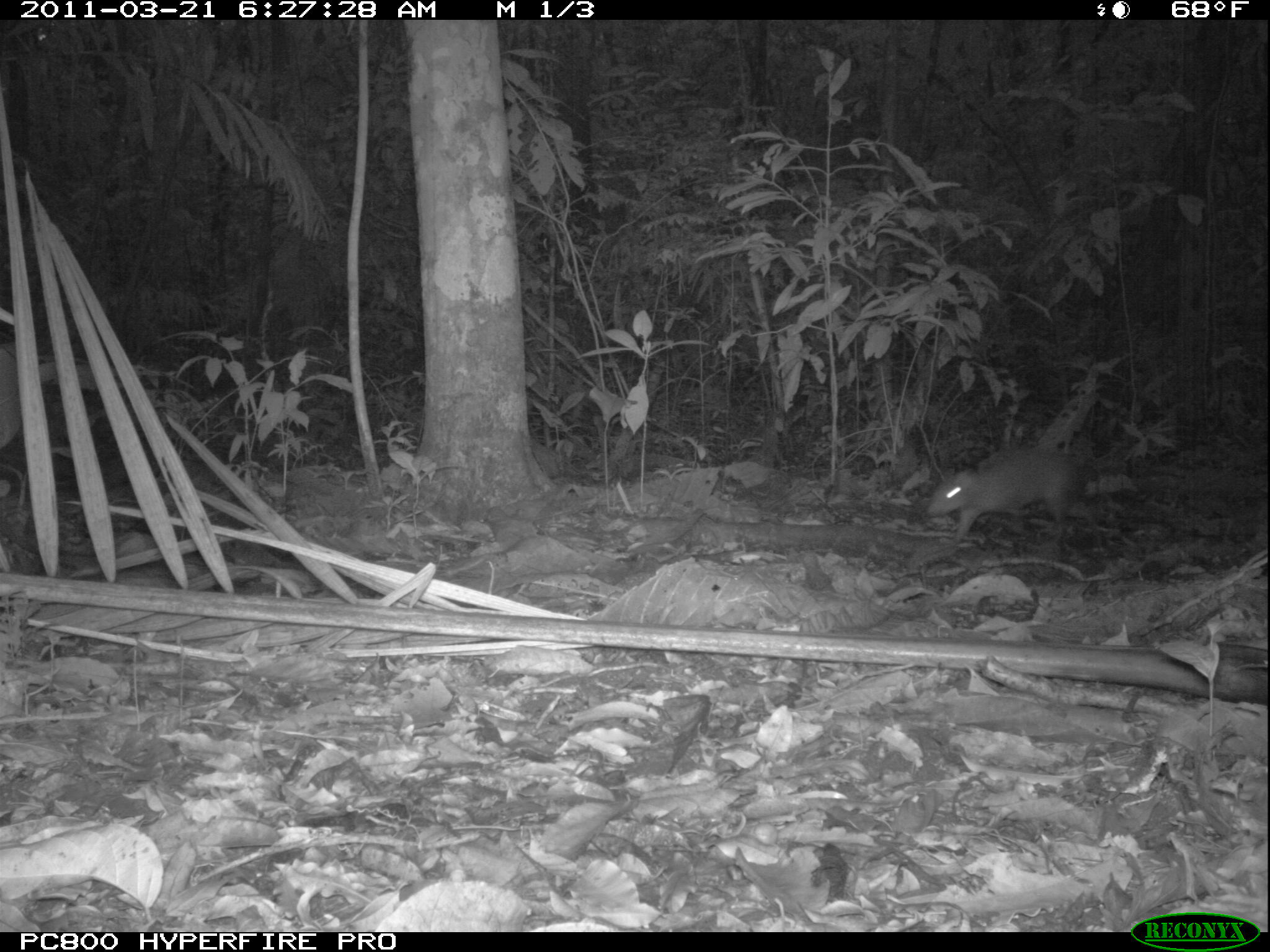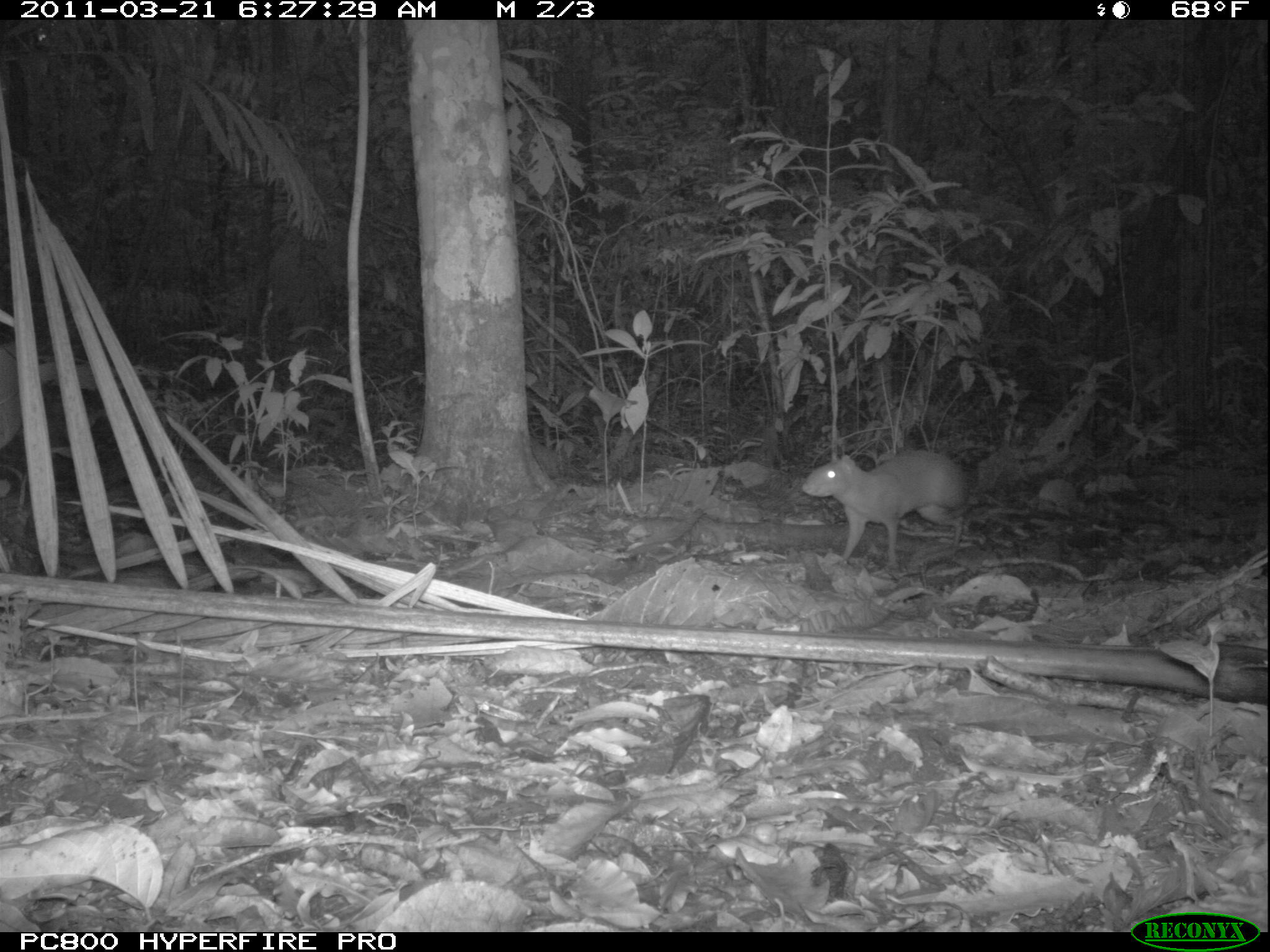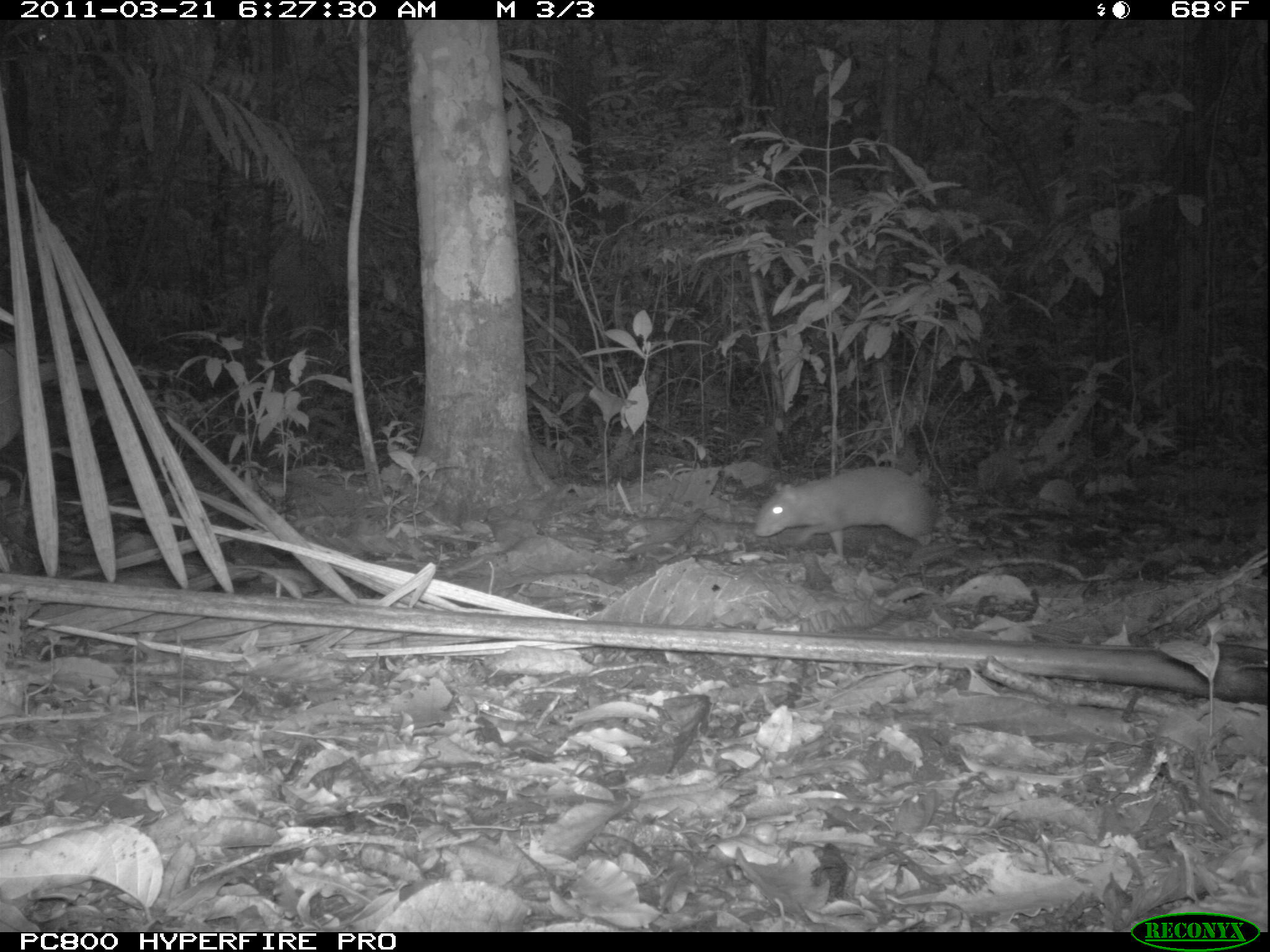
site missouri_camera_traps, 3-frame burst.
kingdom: Animalia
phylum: Chordata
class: Mammalia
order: Rodentia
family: Dasyproctidae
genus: Dasyprocta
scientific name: Dasyprocta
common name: agouti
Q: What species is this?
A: Agouti (Dasyprocta).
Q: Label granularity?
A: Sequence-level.